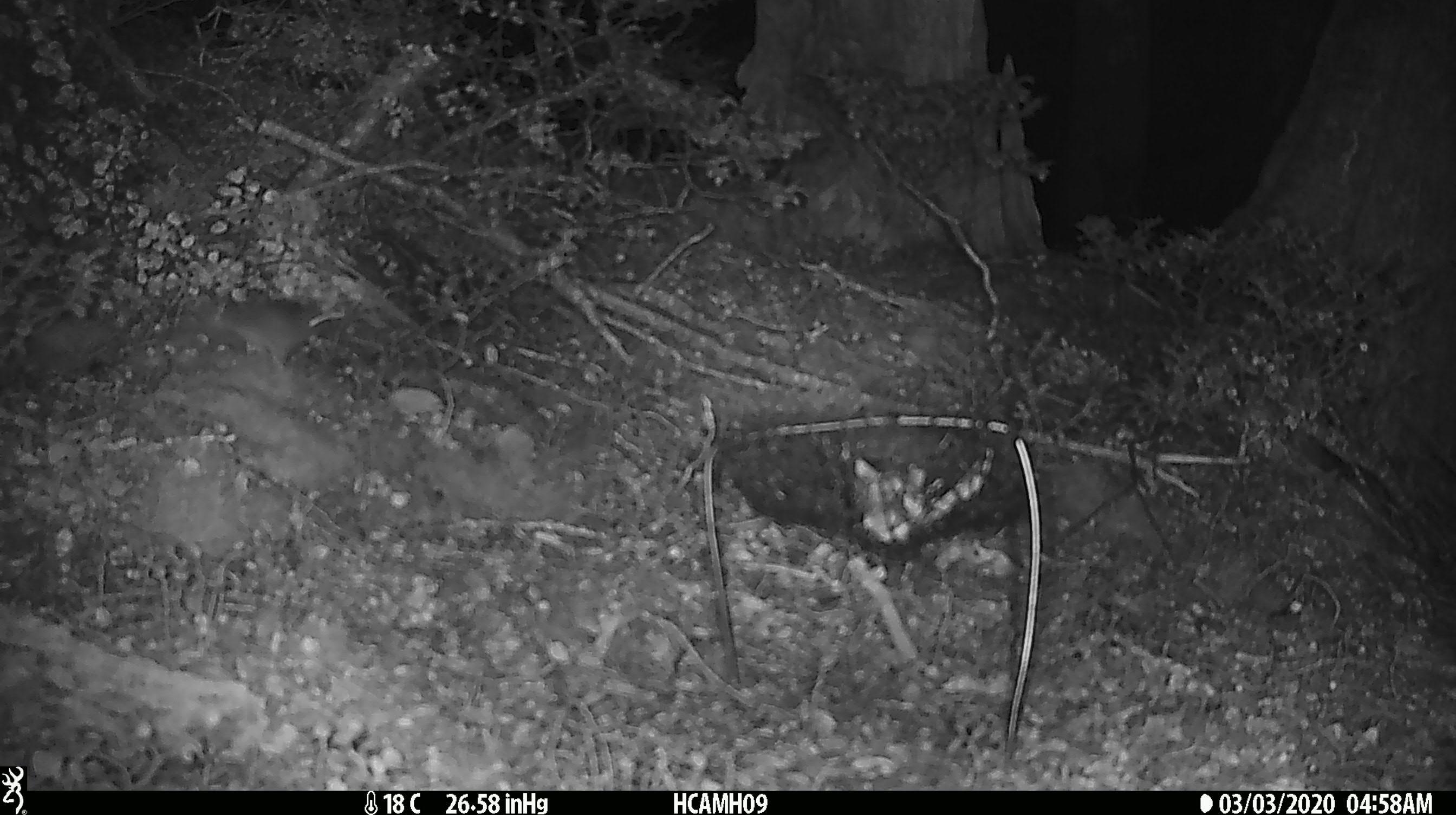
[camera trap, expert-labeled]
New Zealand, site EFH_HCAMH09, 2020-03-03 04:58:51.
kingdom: Animalia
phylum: Chordata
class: Mammalia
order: Rodentia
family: Muridae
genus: Mus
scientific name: Mus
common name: mouse